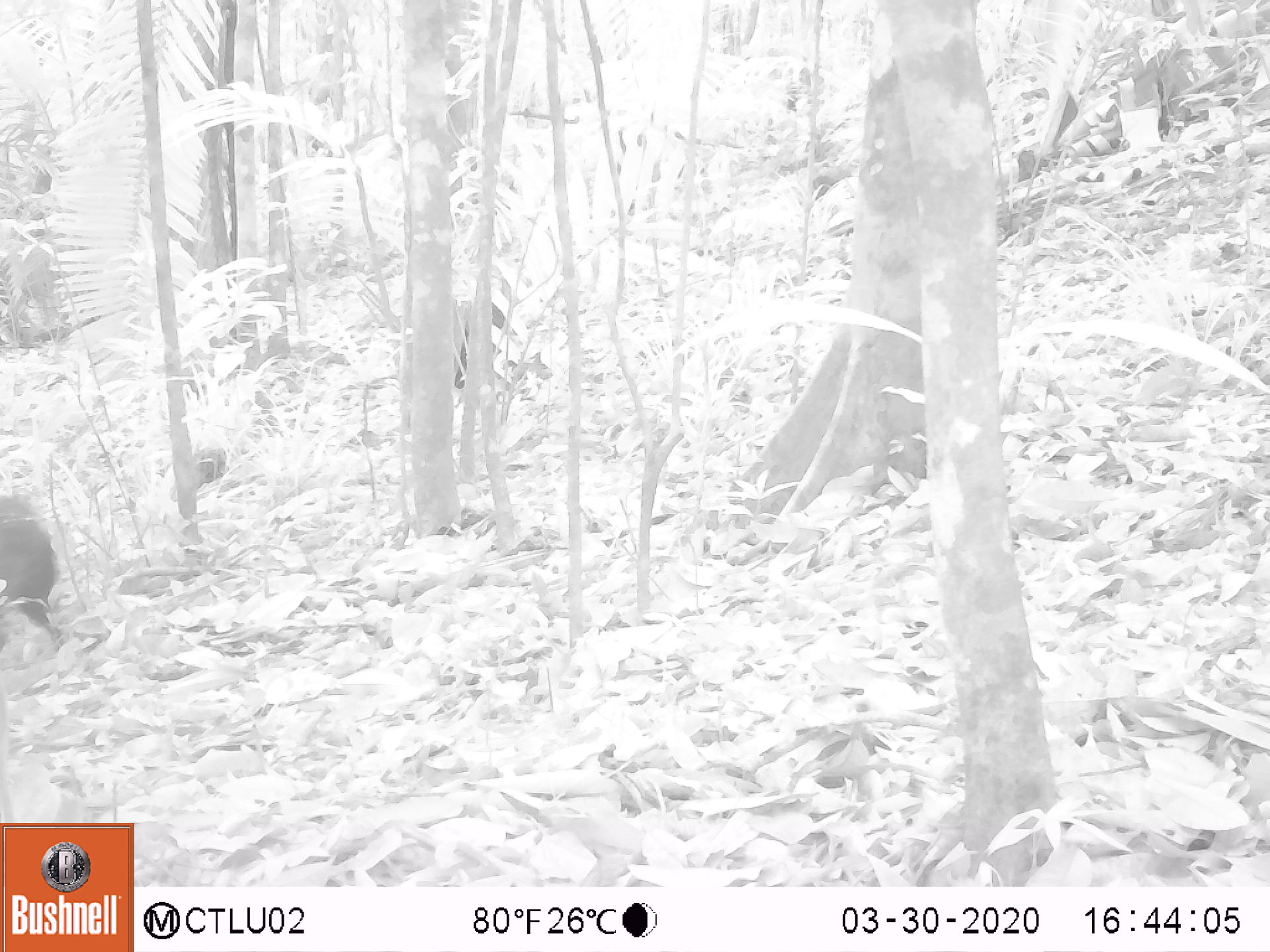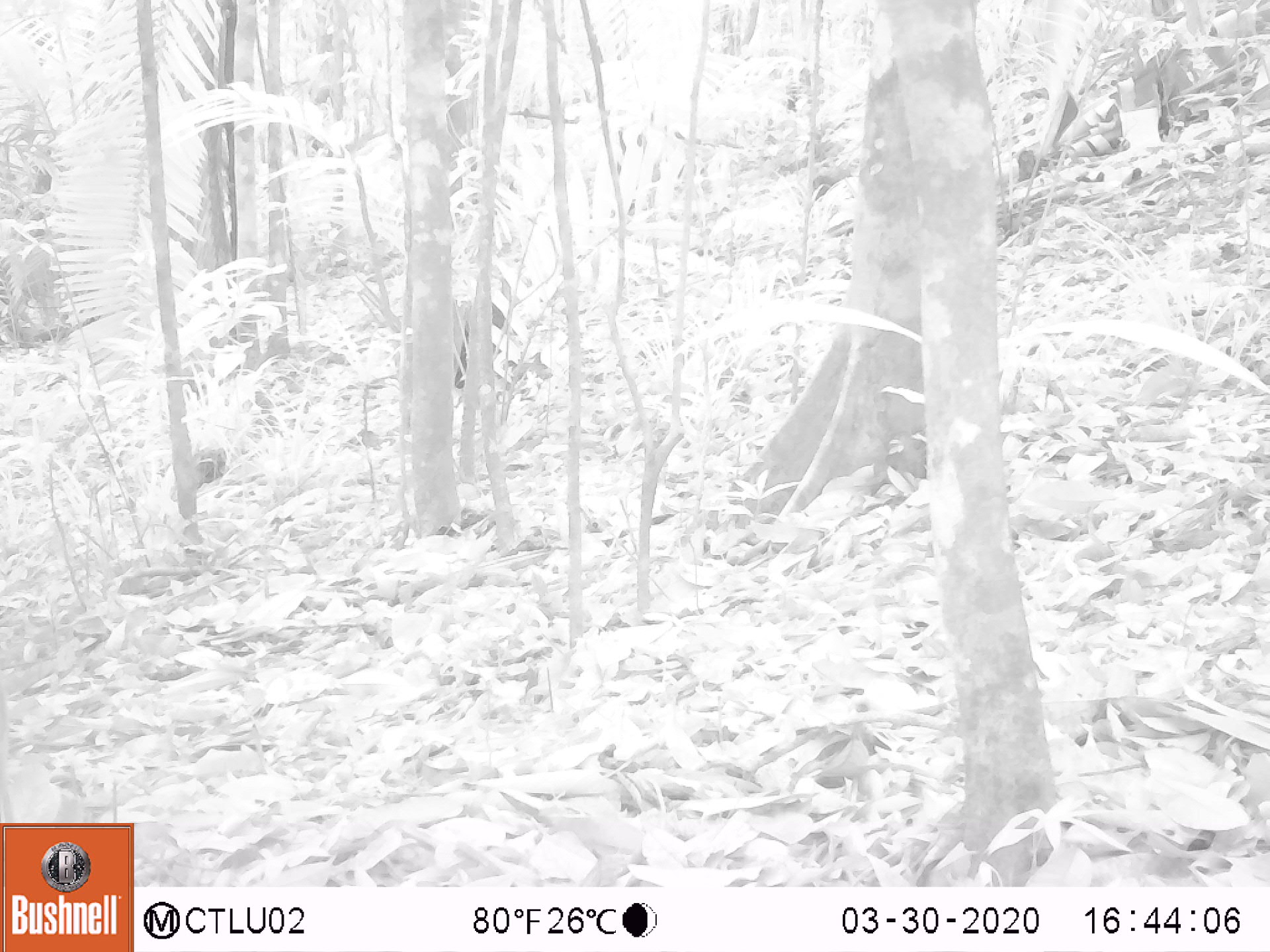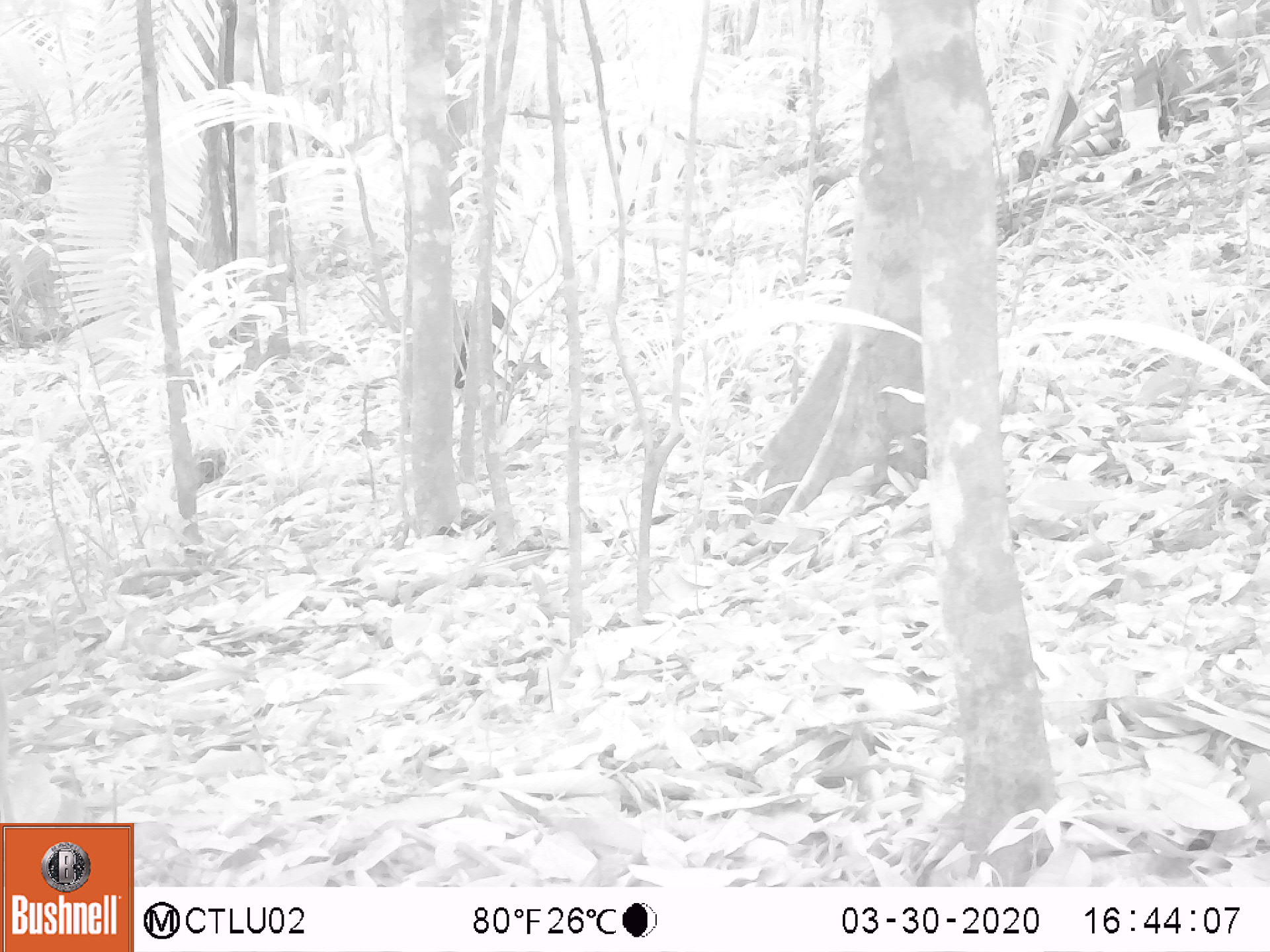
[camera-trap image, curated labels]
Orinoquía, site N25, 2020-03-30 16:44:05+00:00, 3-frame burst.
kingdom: Animalia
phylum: Chordata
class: Mammalia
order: Artiodactyla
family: Tayassuidae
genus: Pecari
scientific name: Pecari tajacu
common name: collared peccary